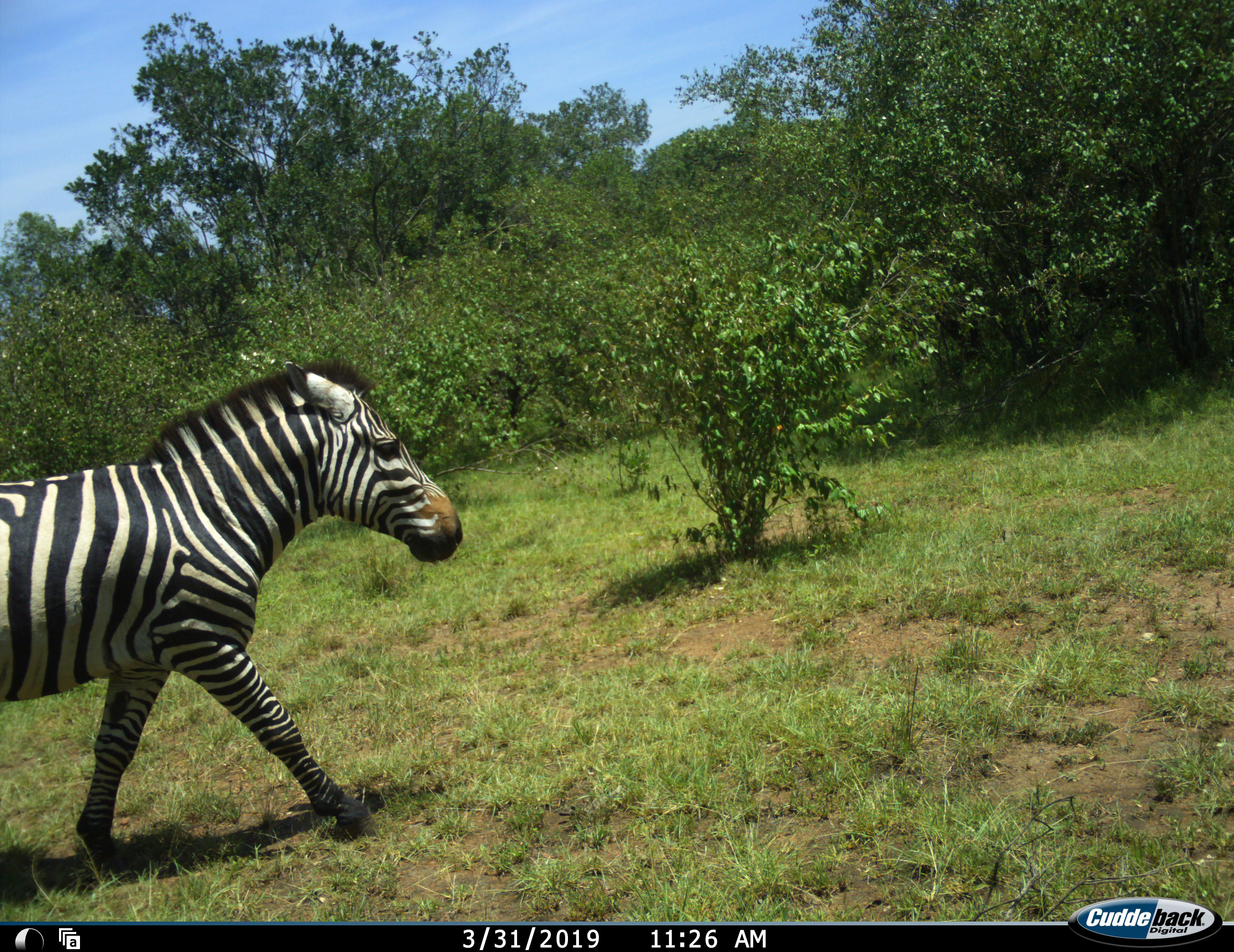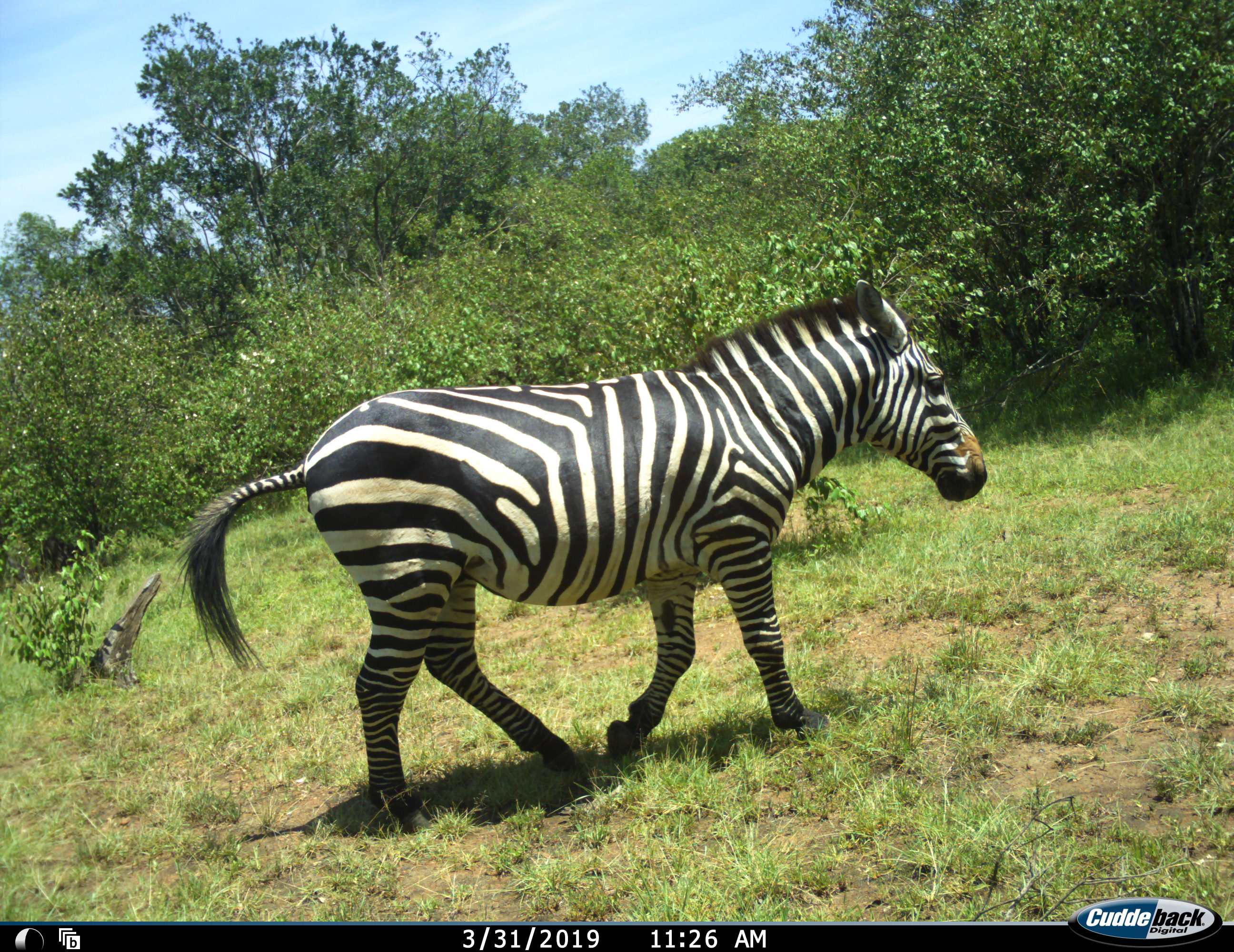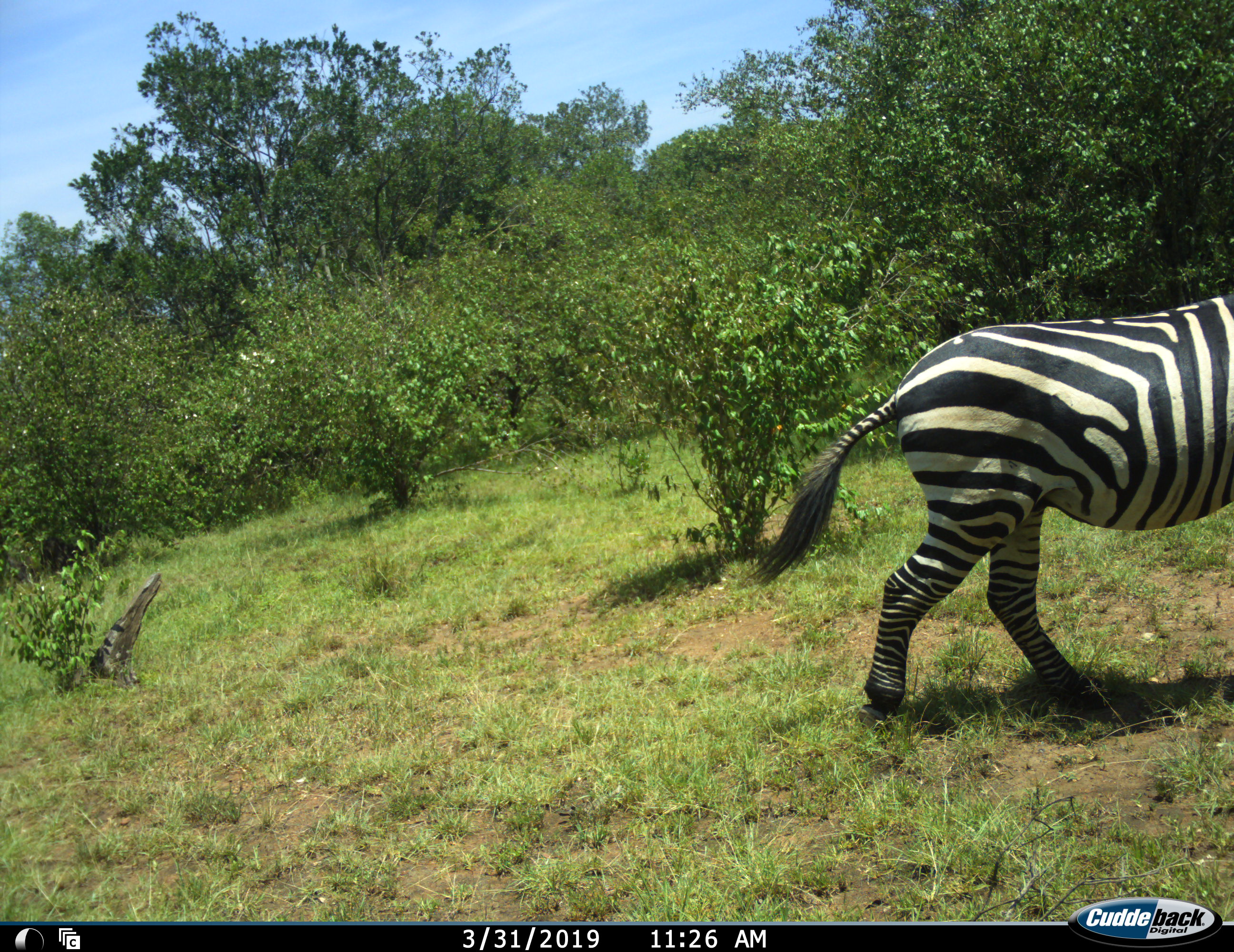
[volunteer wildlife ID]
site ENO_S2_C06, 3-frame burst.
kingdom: Animalia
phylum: Chordata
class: Mammalia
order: Perissodactyla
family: Equidae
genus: Equus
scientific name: Equus quagga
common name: plains zebra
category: zebraplains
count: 1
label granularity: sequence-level